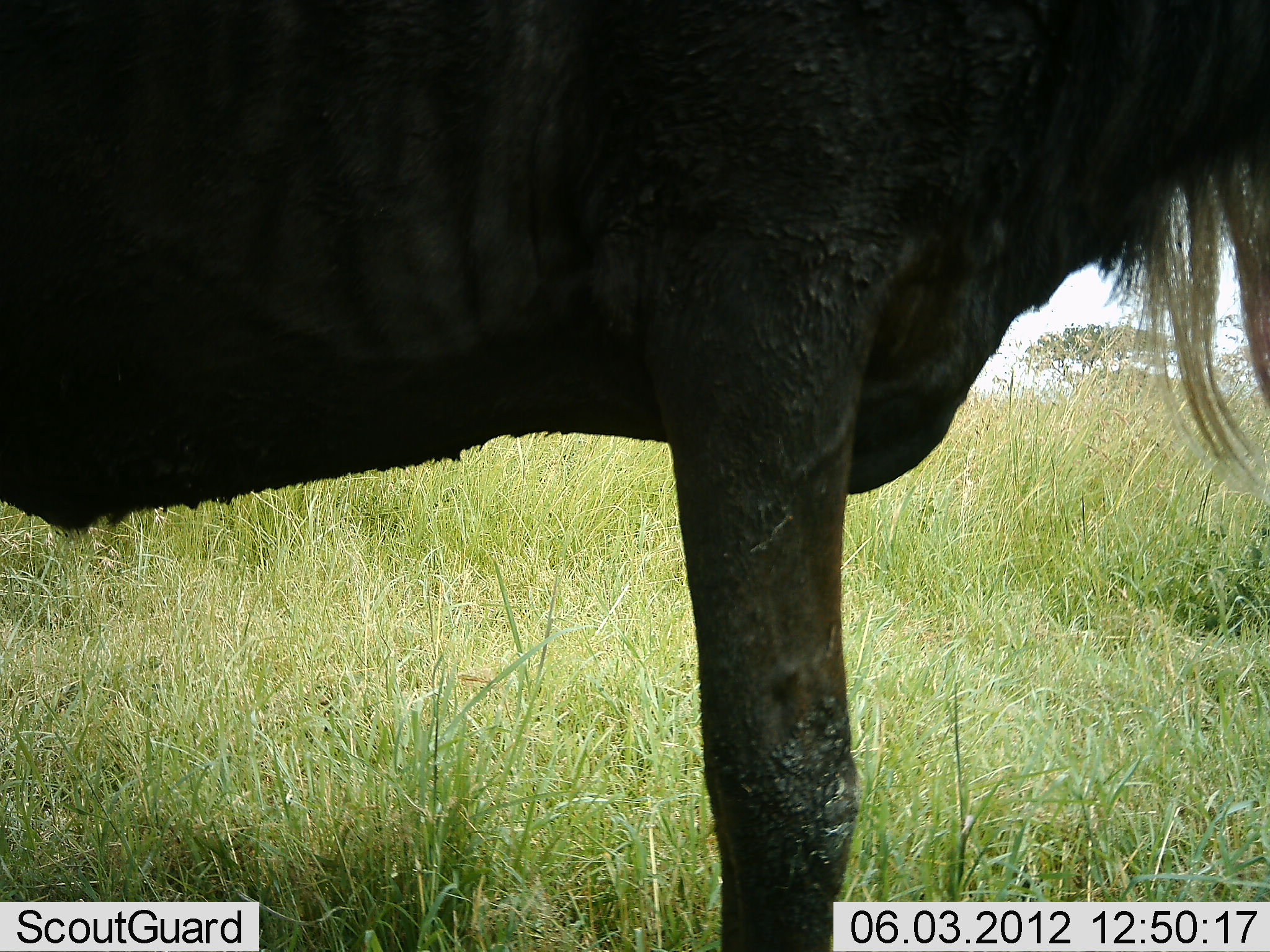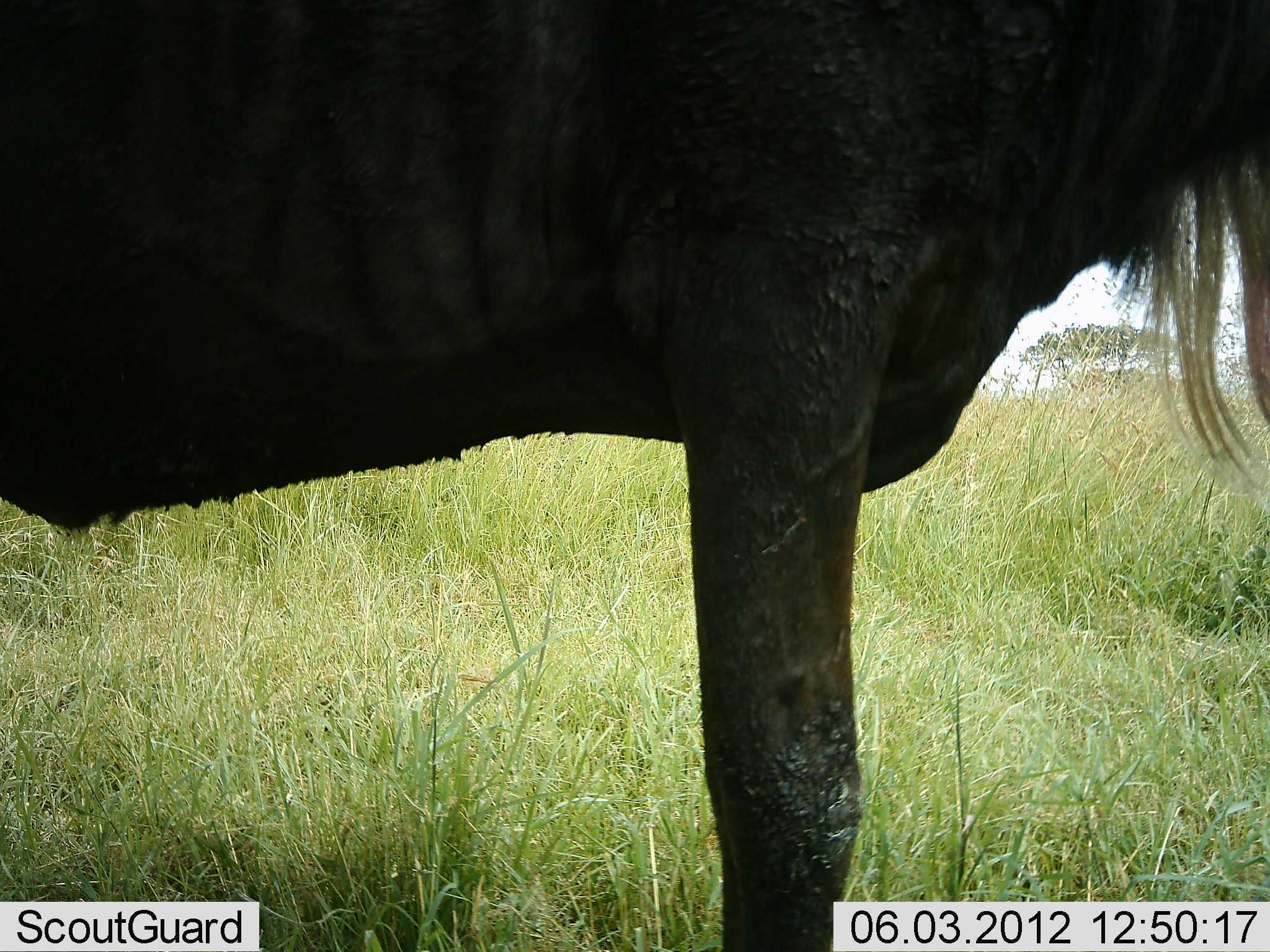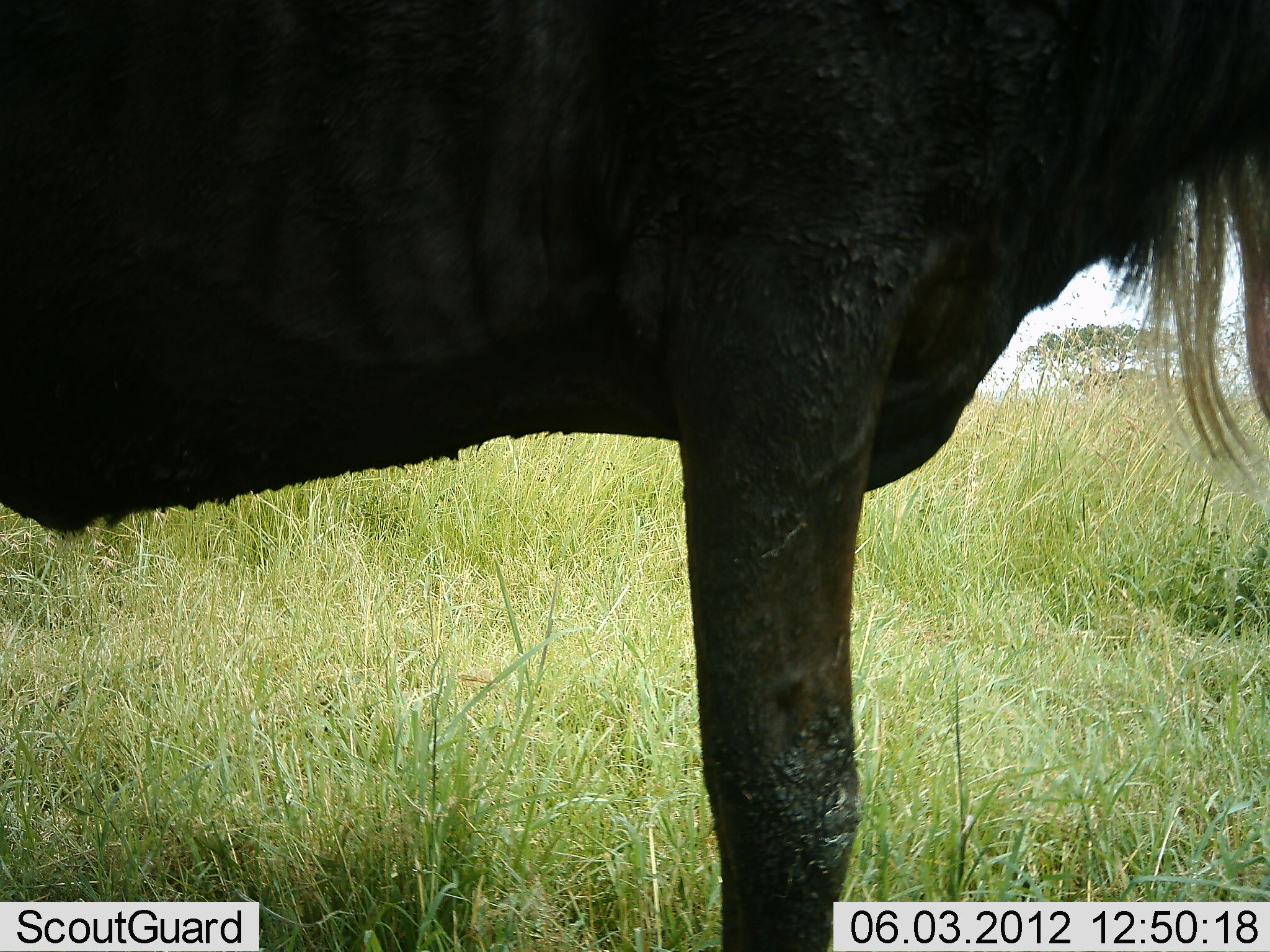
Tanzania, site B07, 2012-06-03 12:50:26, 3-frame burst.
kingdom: Animalia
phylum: Chordata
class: Mammalia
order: Artiodactyla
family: Bovidae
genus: Connochaetes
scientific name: Connochaetes taurinus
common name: blue wildebeest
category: wildebeest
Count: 1.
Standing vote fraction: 100%.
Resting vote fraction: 0%.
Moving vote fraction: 0%.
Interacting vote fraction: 0%.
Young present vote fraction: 0%.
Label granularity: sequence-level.